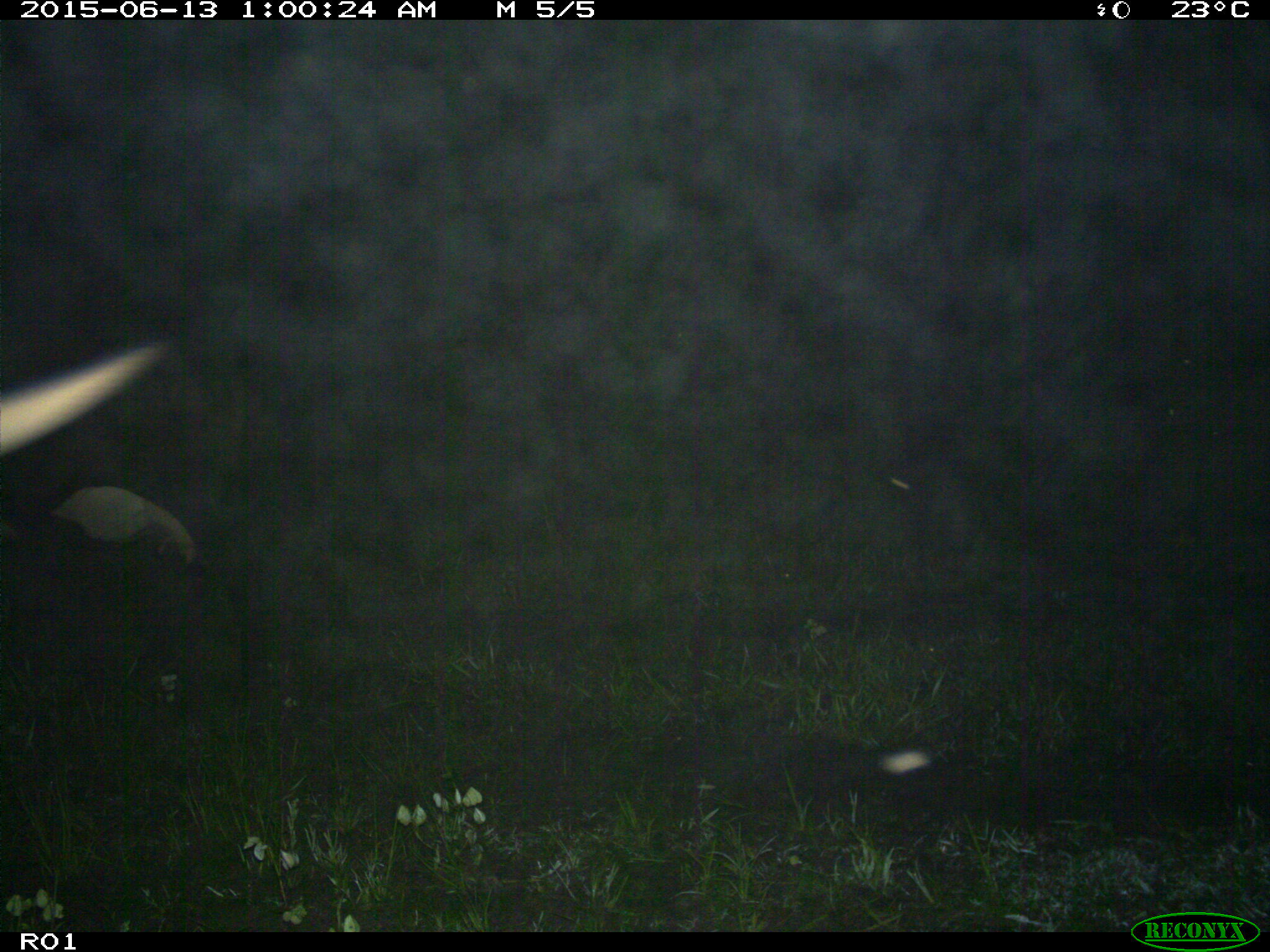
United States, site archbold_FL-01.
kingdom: Animalia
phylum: Chordata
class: Mammalia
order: Artiodactyla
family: Bovidae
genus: Bos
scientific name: Bos taurus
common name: domestic cow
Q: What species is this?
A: Bos taurus (domestic cow).